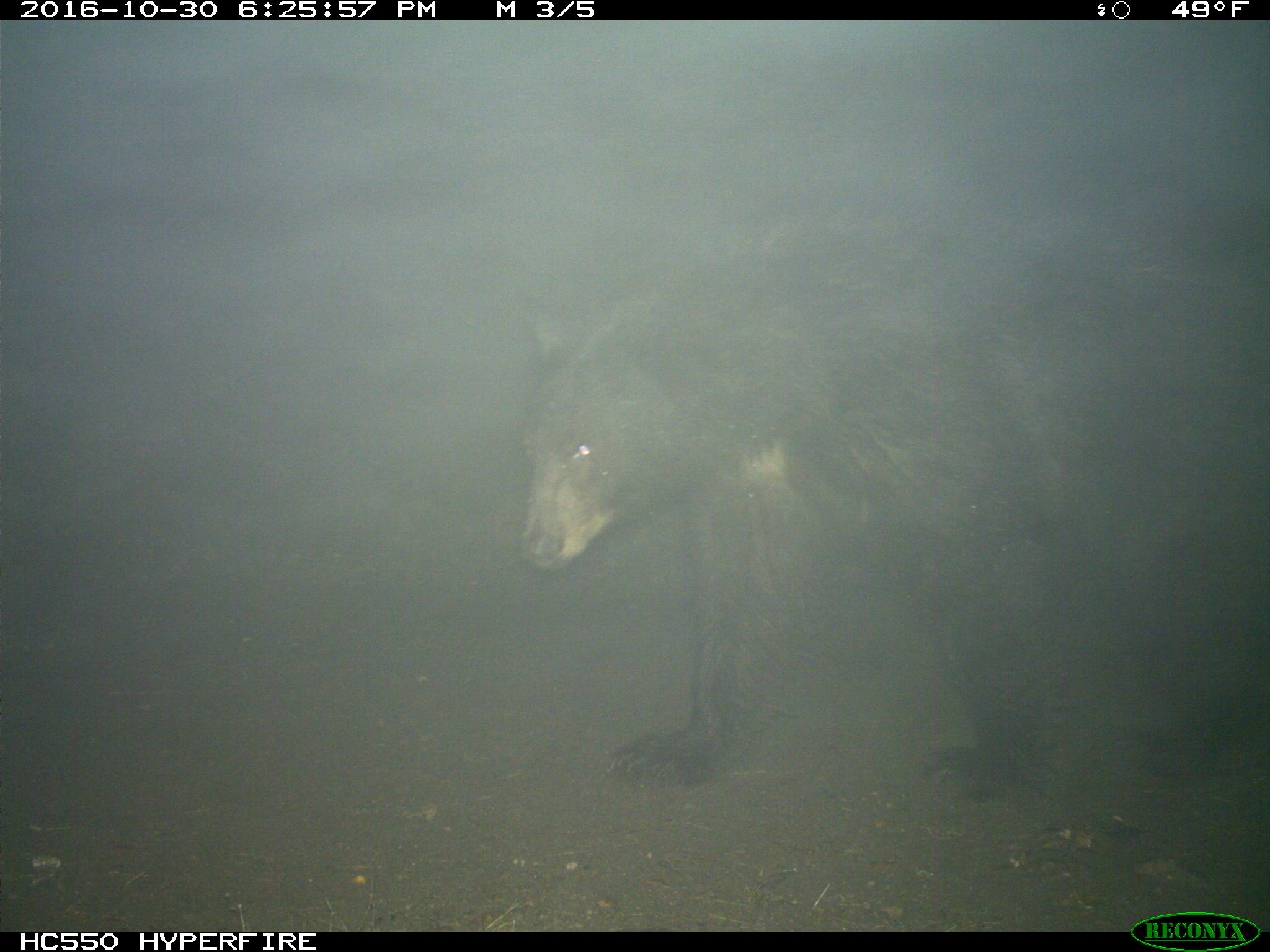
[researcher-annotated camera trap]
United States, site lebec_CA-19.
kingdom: Animalia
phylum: Chordata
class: Mammalia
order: Carnivora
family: Ursidae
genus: Ursus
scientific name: Ursus americanus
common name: american black bear